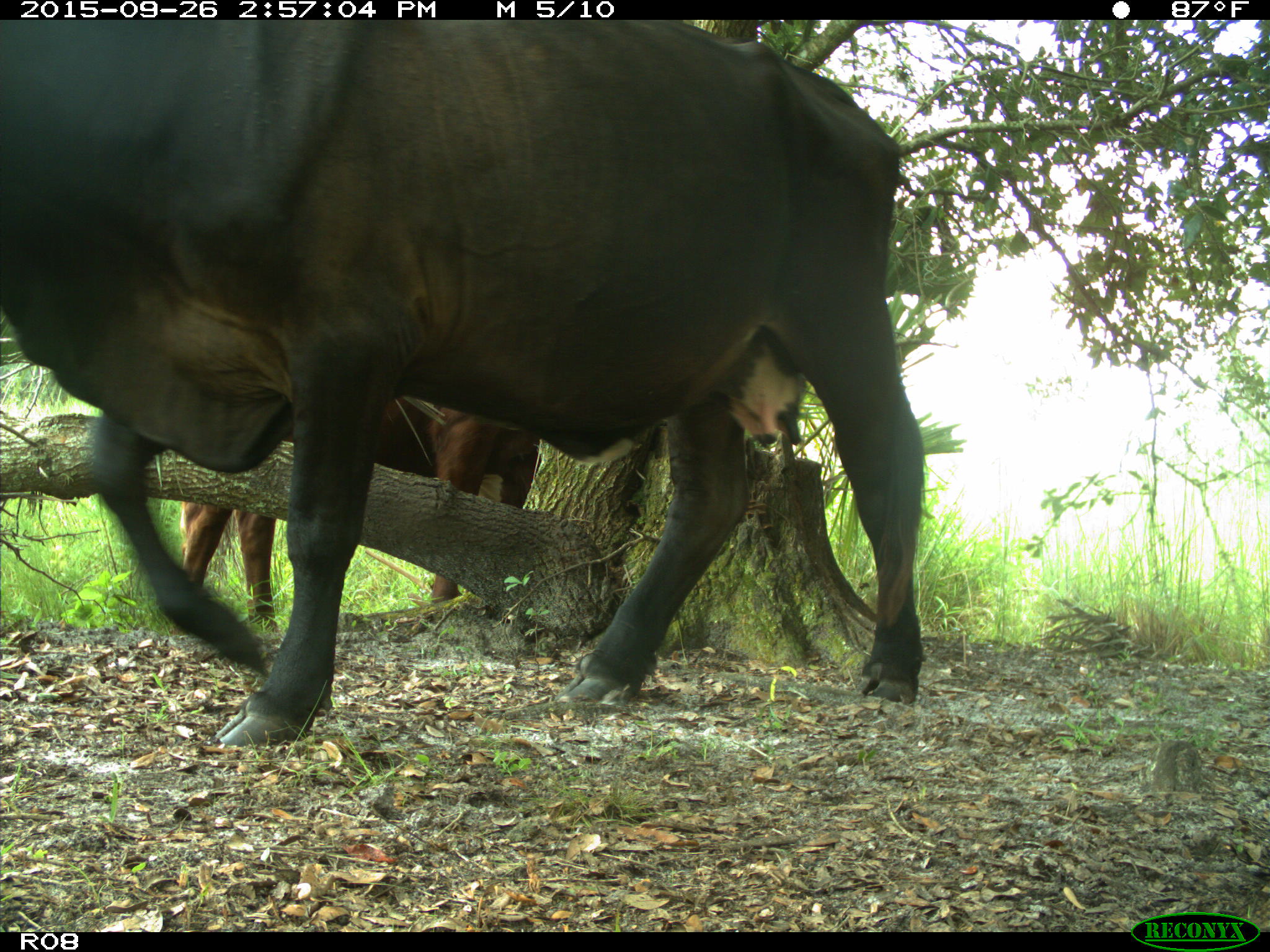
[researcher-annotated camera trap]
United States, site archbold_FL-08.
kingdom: Animalia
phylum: Chordata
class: Mammalia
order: Artiodactyla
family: Bovidae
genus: Bos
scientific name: Bos taurus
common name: domestic cow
Bos taurus (domestic cow).